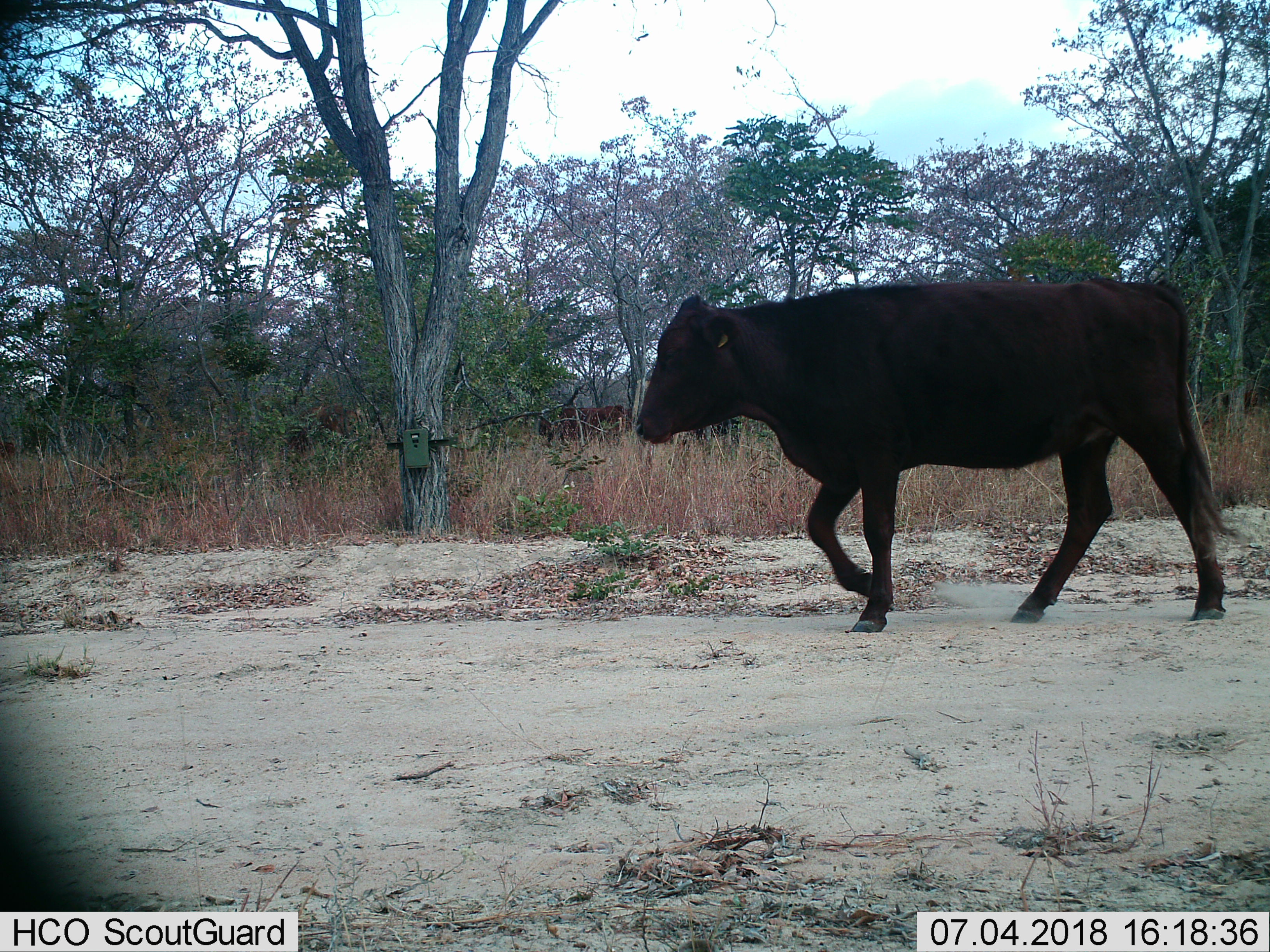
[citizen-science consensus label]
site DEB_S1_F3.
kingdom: Animalia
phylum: Chordata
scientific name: Vertebrata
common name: domestic animal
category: domesticanimal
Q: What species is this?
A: Domesticanimal (domestic animal) (Vertebrata).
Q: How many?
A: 2.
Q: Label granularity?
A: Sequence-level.